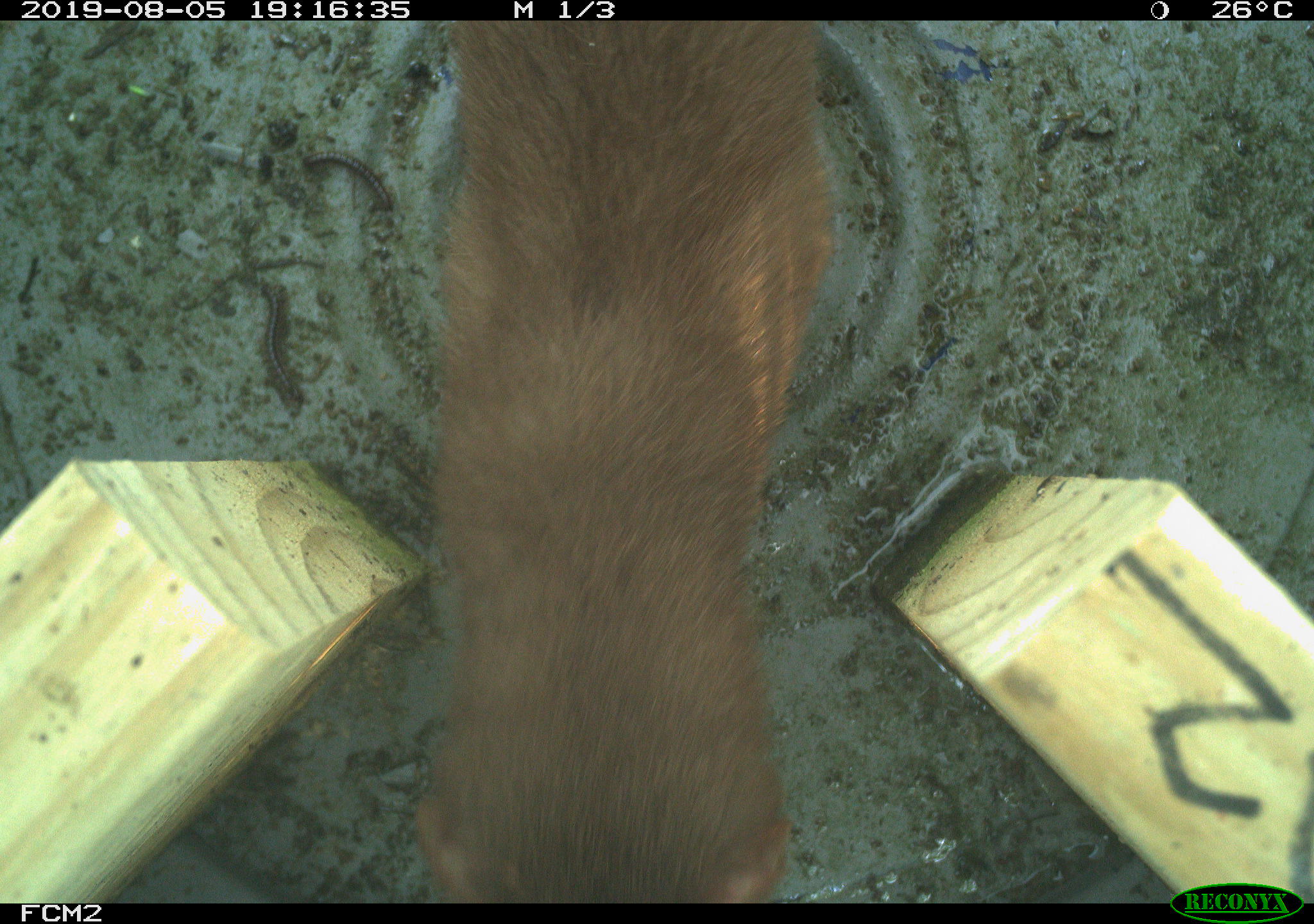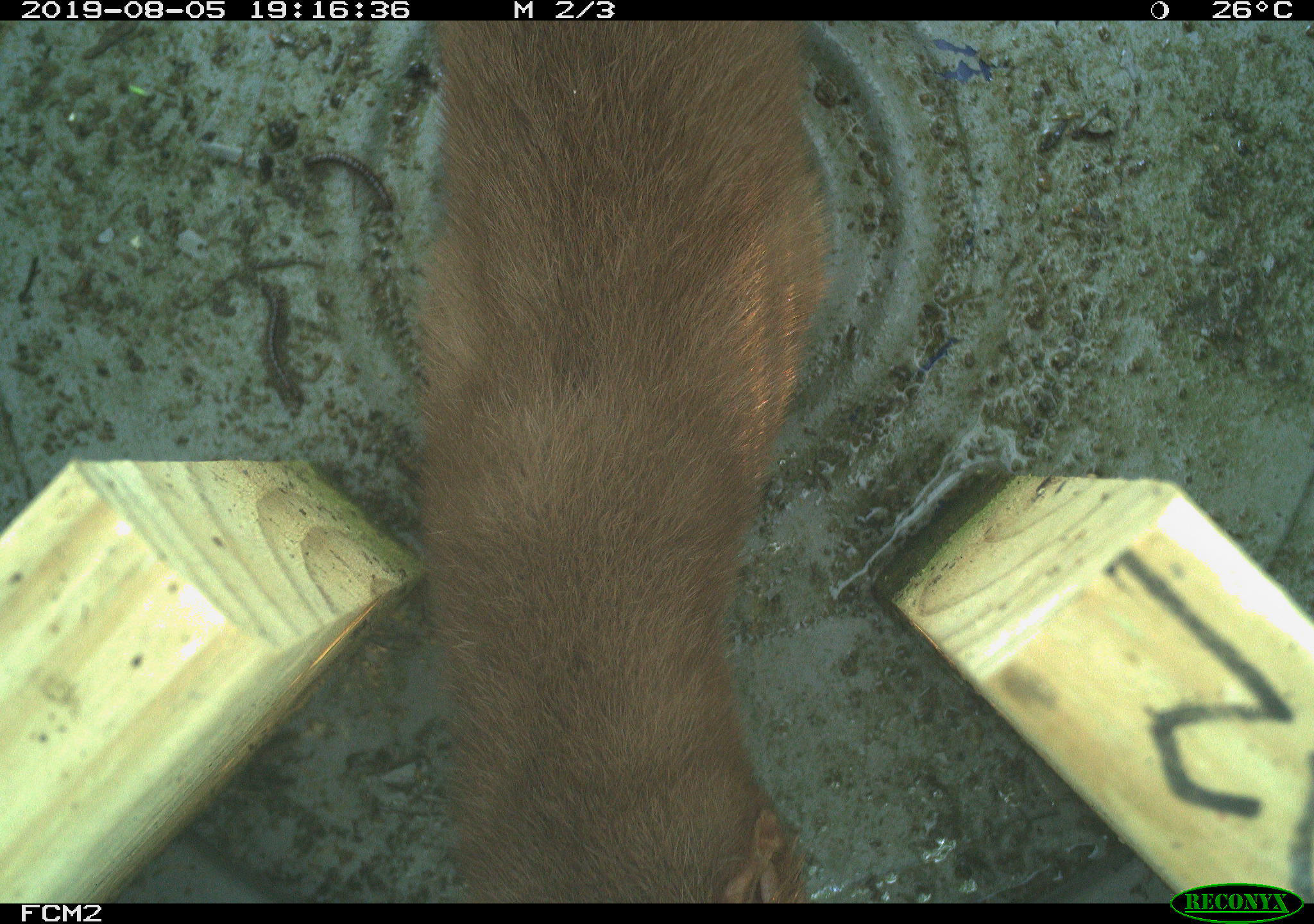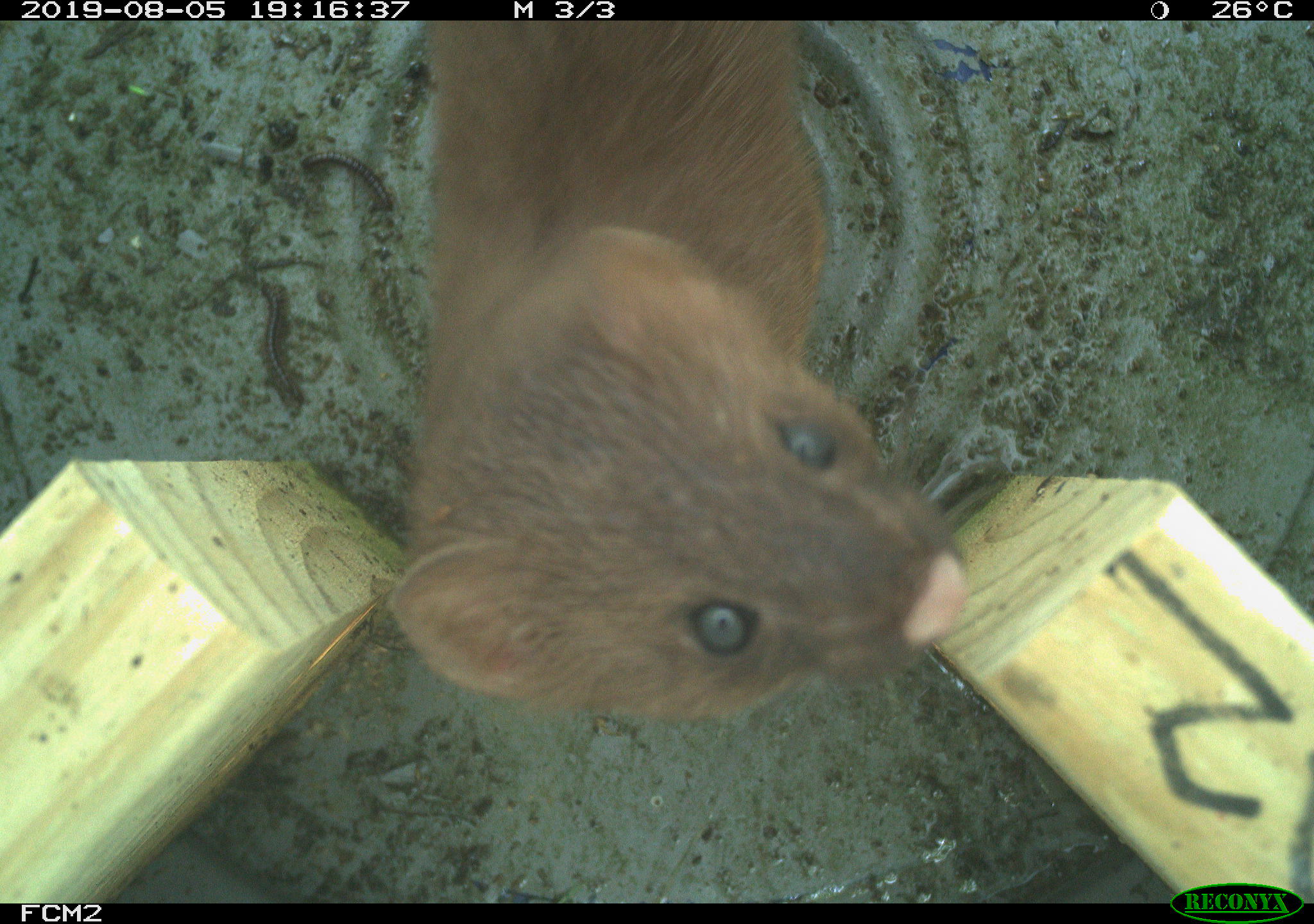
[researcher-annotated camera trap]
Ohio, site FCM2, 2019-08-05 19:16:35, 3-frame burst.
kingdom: Animalia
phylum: Chordata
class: Mammalia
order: Carnivora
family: Mustelidae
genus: Neogale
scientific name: Neogale frenata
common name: long-tailed weasel